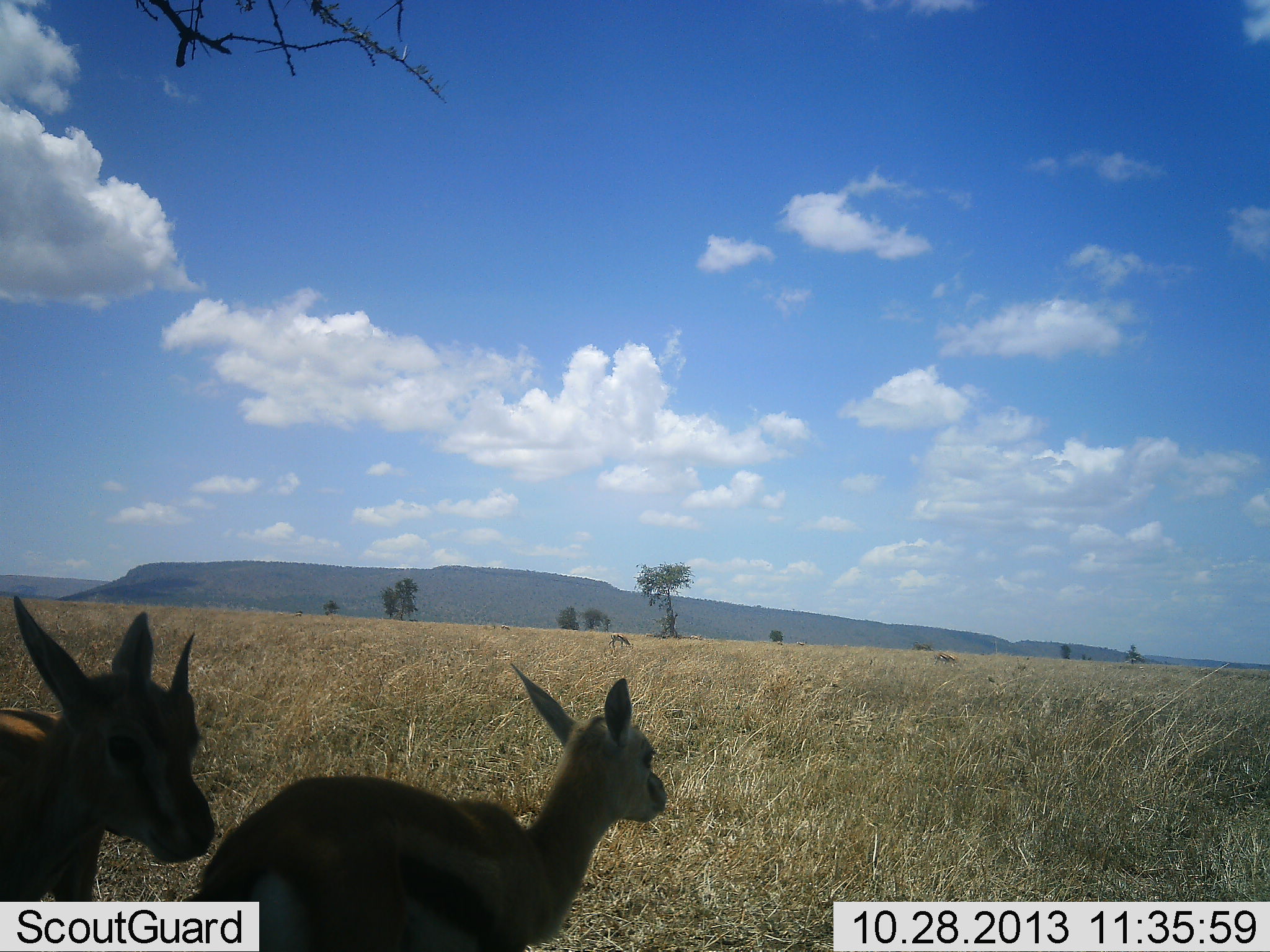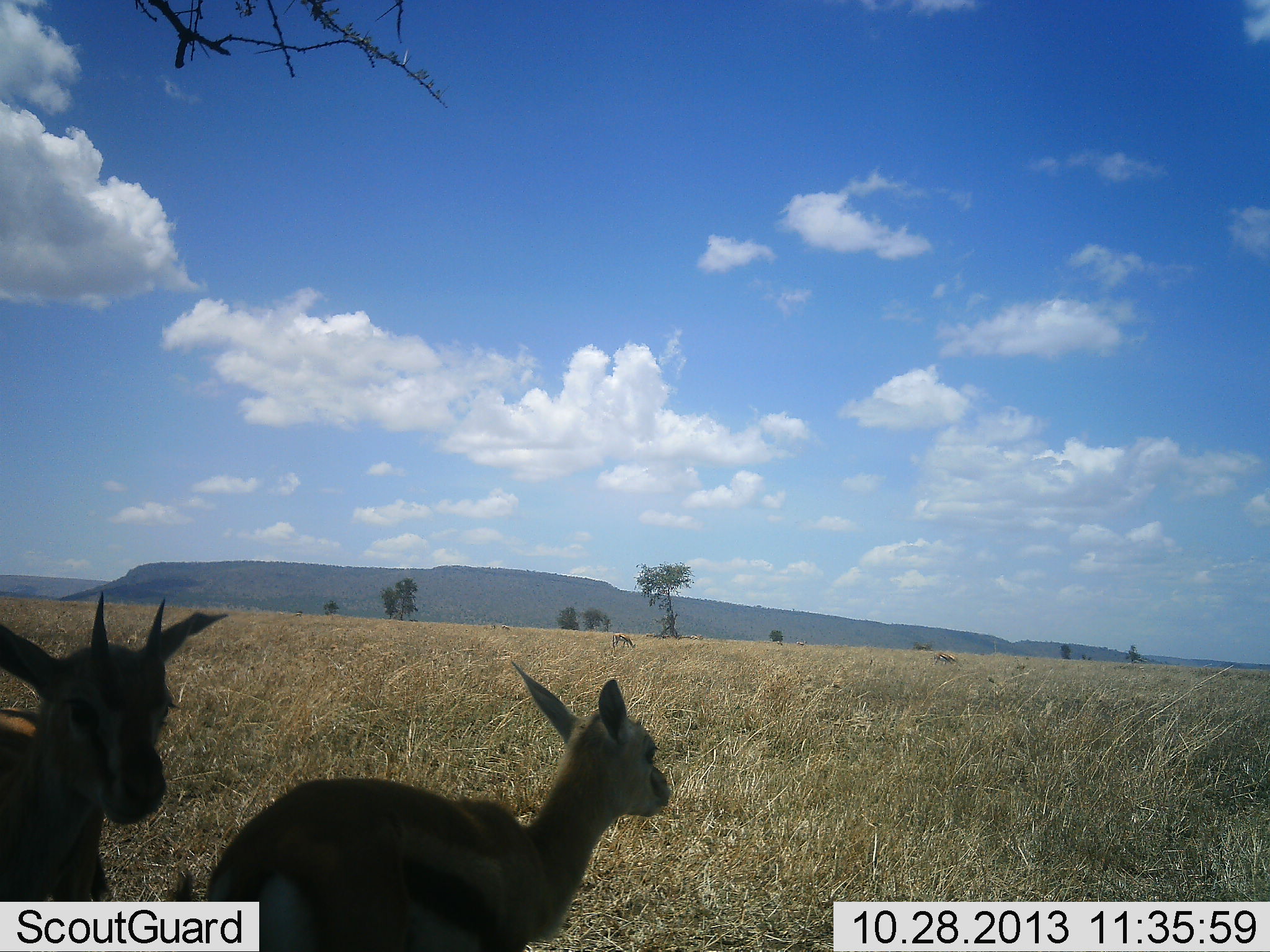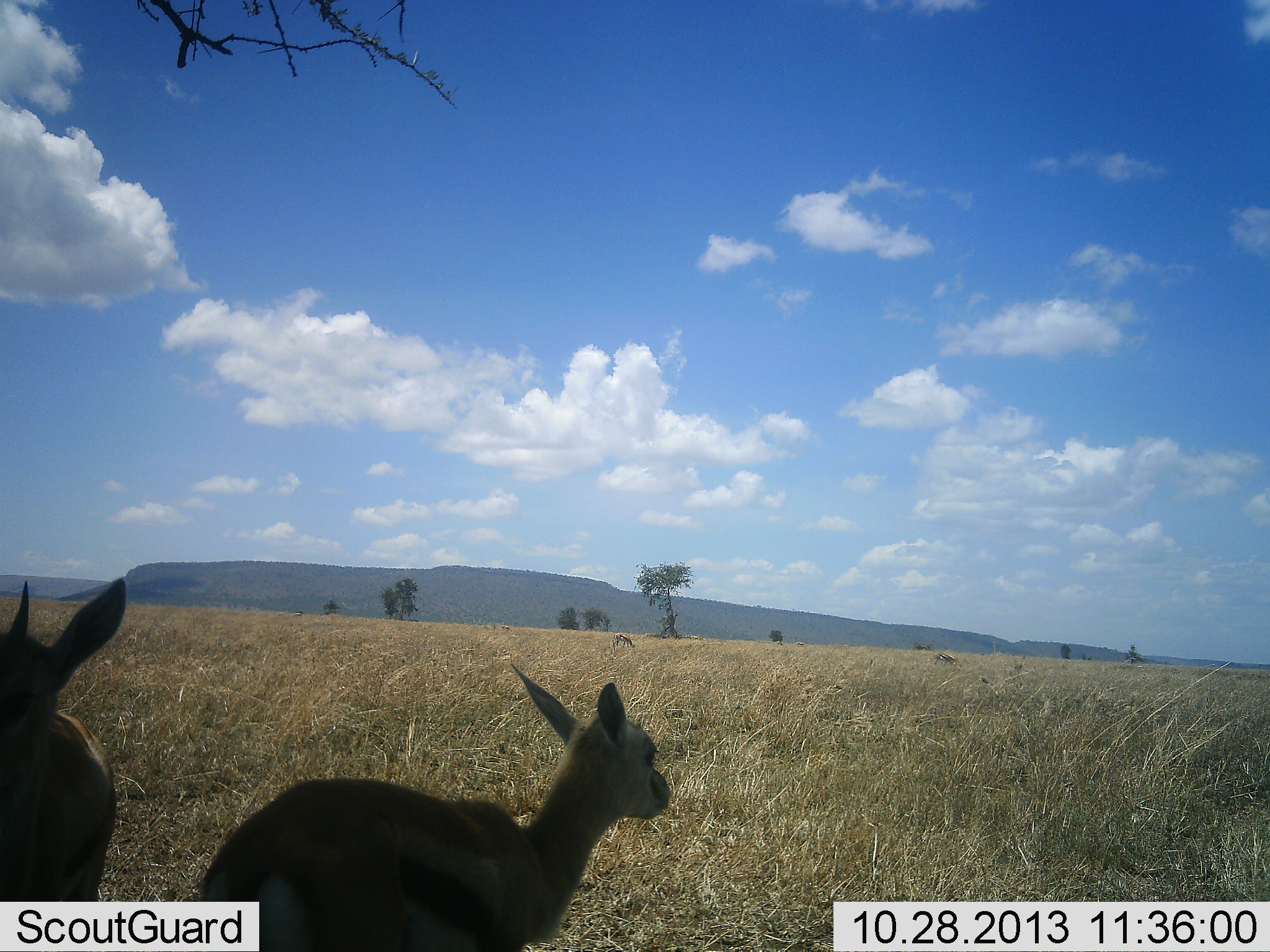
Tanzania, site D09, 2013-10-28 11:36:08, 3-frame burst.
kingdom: Animalia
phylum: Chordata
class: Mammalia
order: Artiodactyla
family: Bovidae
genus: Eudorcas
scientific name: Eudorcas thomsonii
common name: thomson's gazelle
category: gazellethomsons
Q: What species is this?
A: Gazellethomsons (thomson's gazelle) (Eudorcas thomsonii).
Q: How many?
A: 2.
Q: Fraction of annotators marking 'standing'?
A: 90%.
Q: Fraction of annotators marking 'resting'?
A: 10%.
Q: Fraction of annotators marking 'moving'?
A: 10%.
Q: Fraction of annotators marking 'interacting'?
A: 0%.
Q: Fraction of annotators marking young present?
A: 60%.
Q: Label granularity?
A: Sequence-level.